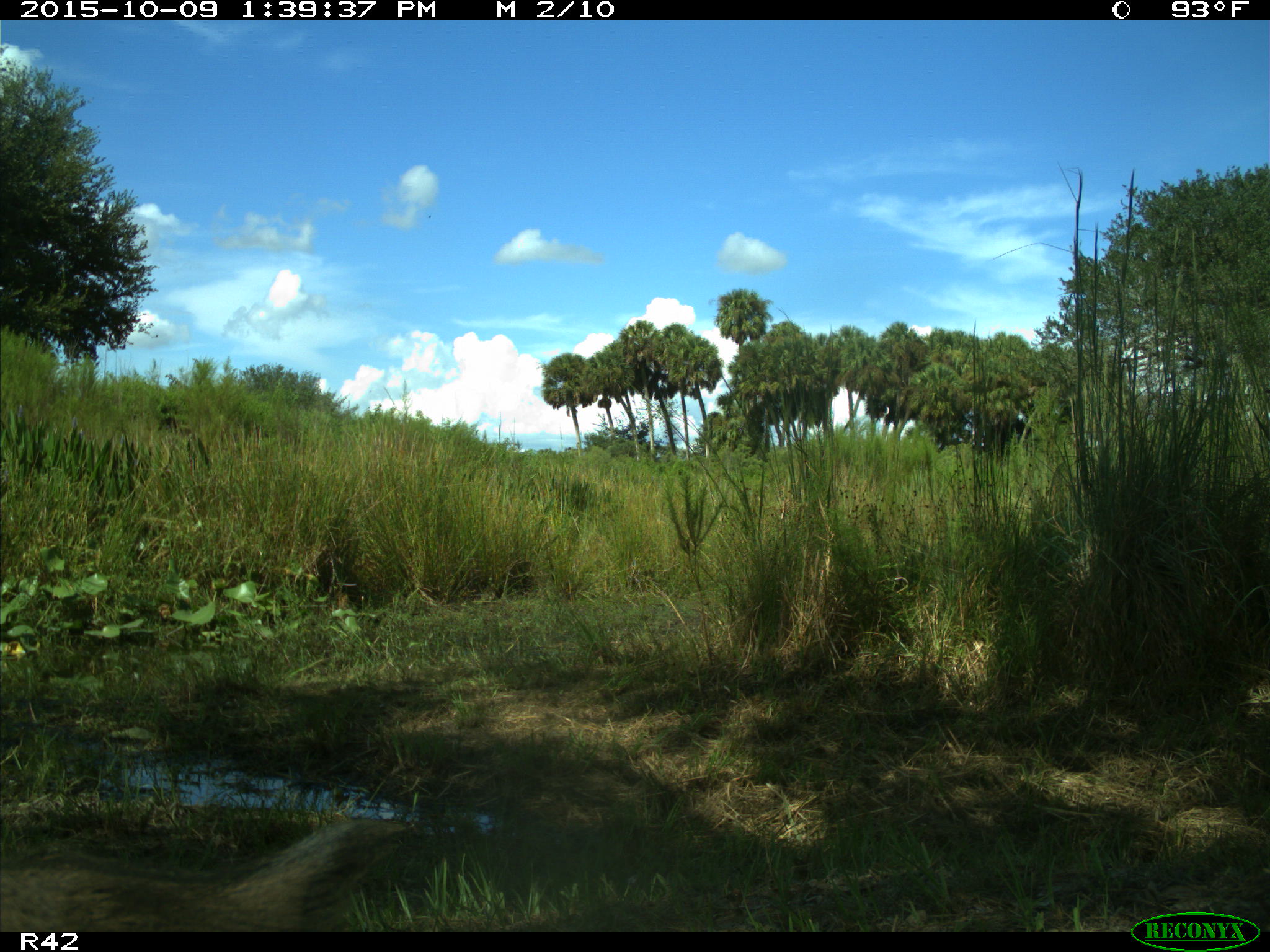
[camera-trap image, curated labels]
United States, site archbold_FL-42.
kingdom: Animalia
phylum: Chordata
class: Mammalia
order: Artiodactyla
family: Suidae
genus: Sus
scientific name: Sus scrofa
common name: wild boar